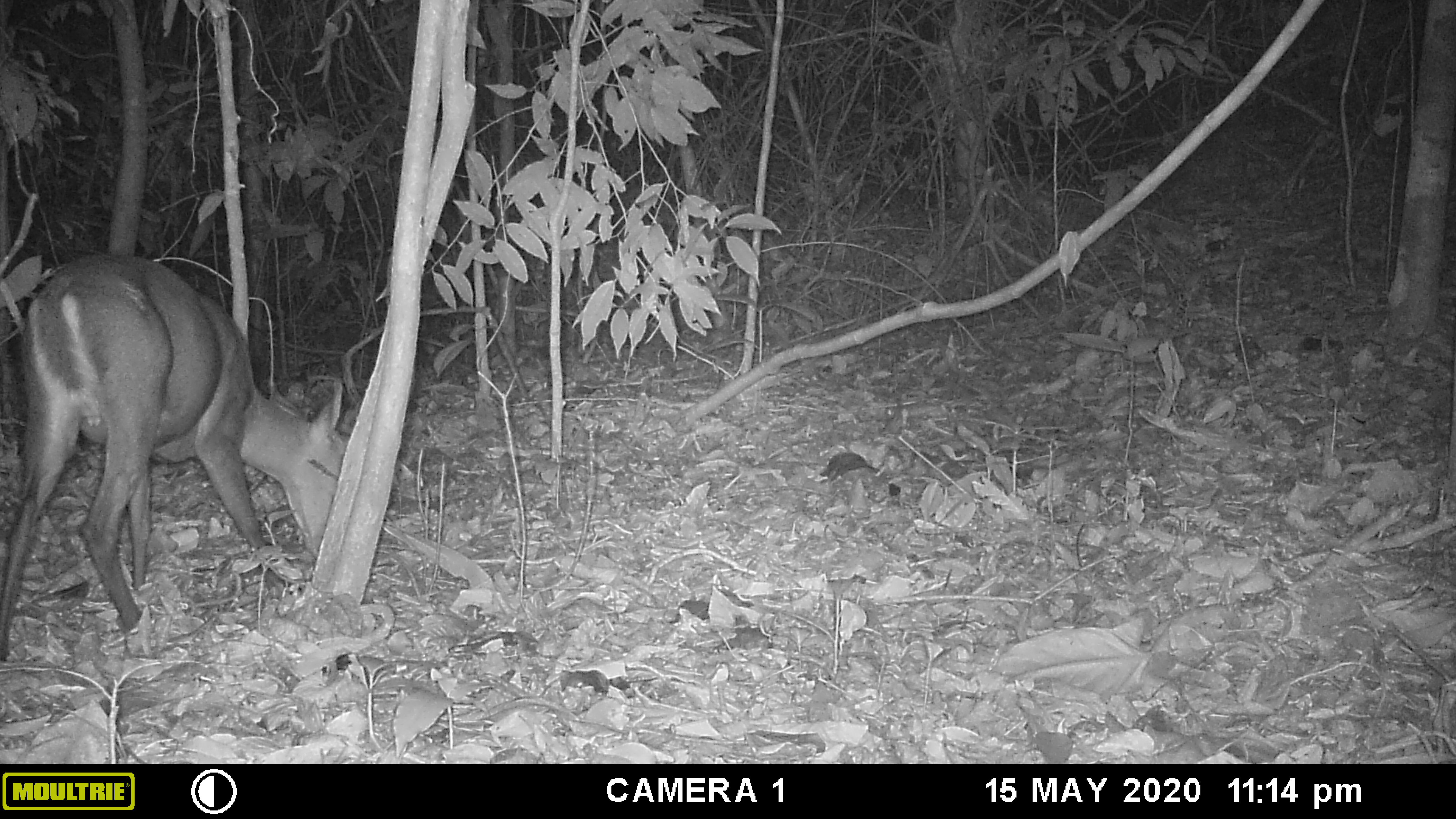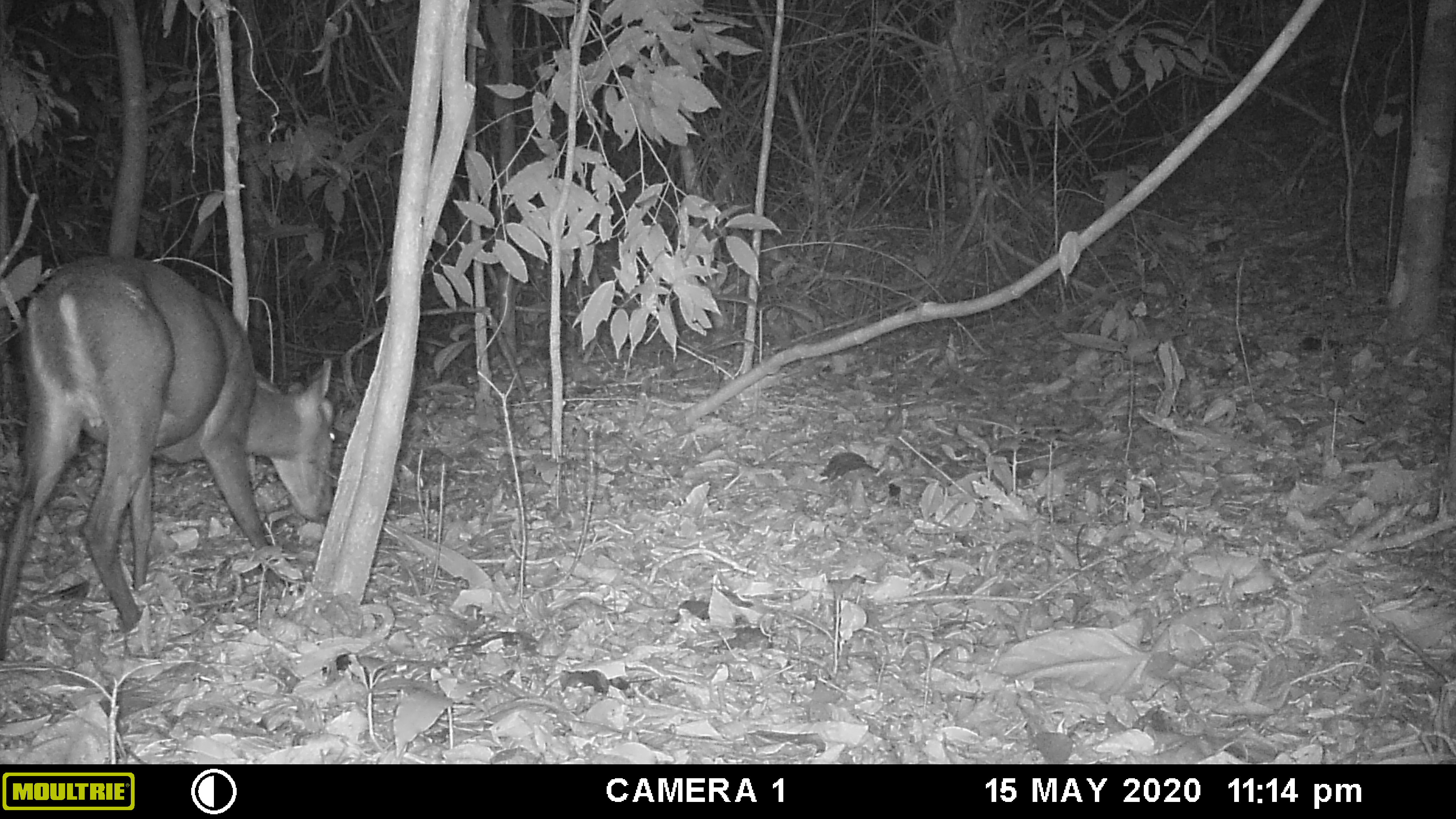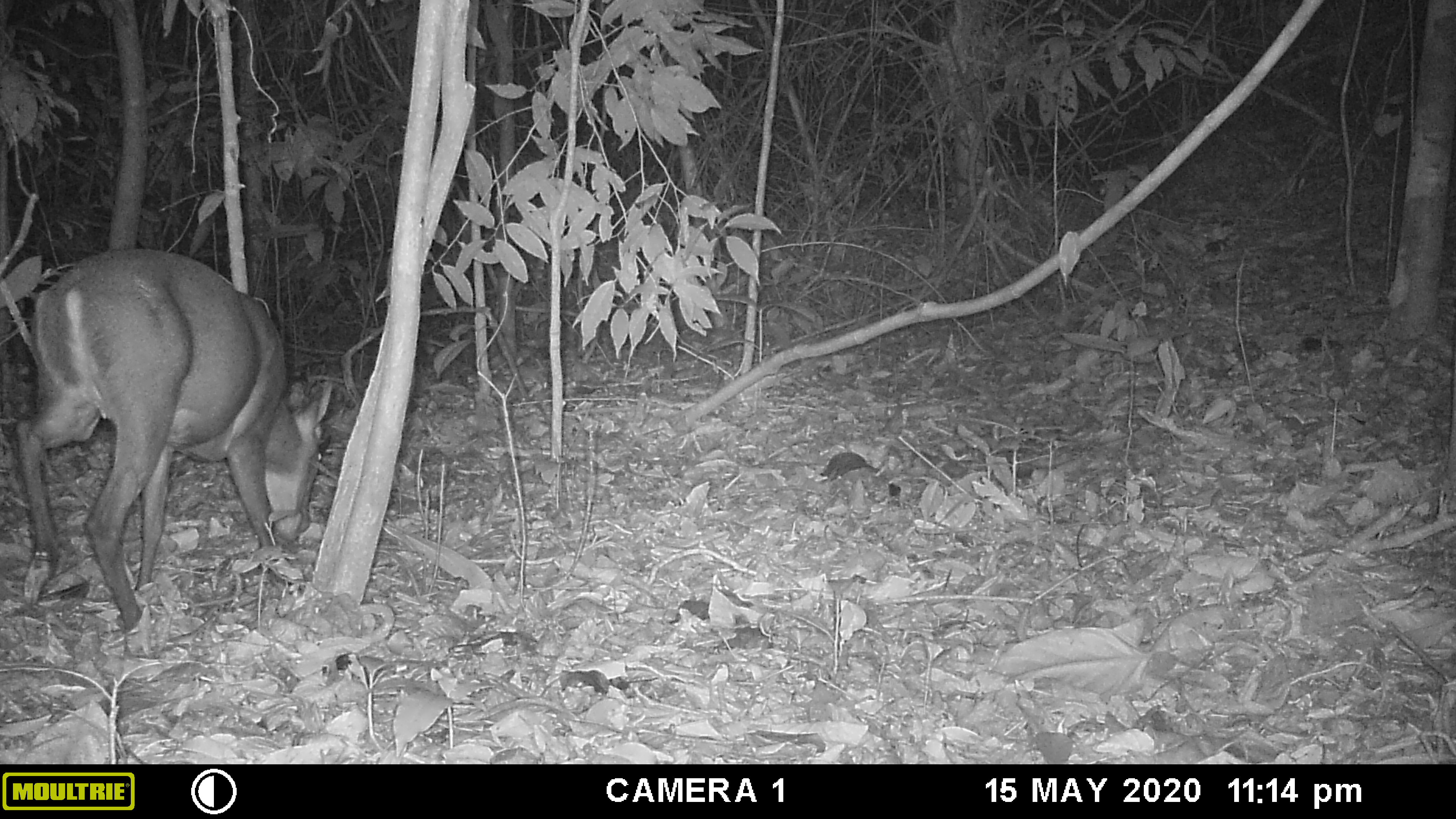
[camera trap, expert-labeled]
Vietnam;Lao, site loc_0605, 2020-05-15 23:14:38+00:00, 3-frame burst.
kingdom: Animalia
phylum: Chordata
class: Mammalia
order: Artiodactyla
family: Cervidae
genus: Muntiacus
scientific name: Muntiacus rooseveltorum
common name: roosevelt's muntjac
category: roosevelts muntjac group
Roosevelts muntjac group (roosevelt's muntjac) (Muntiacus rooseveltorum). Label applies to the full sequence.